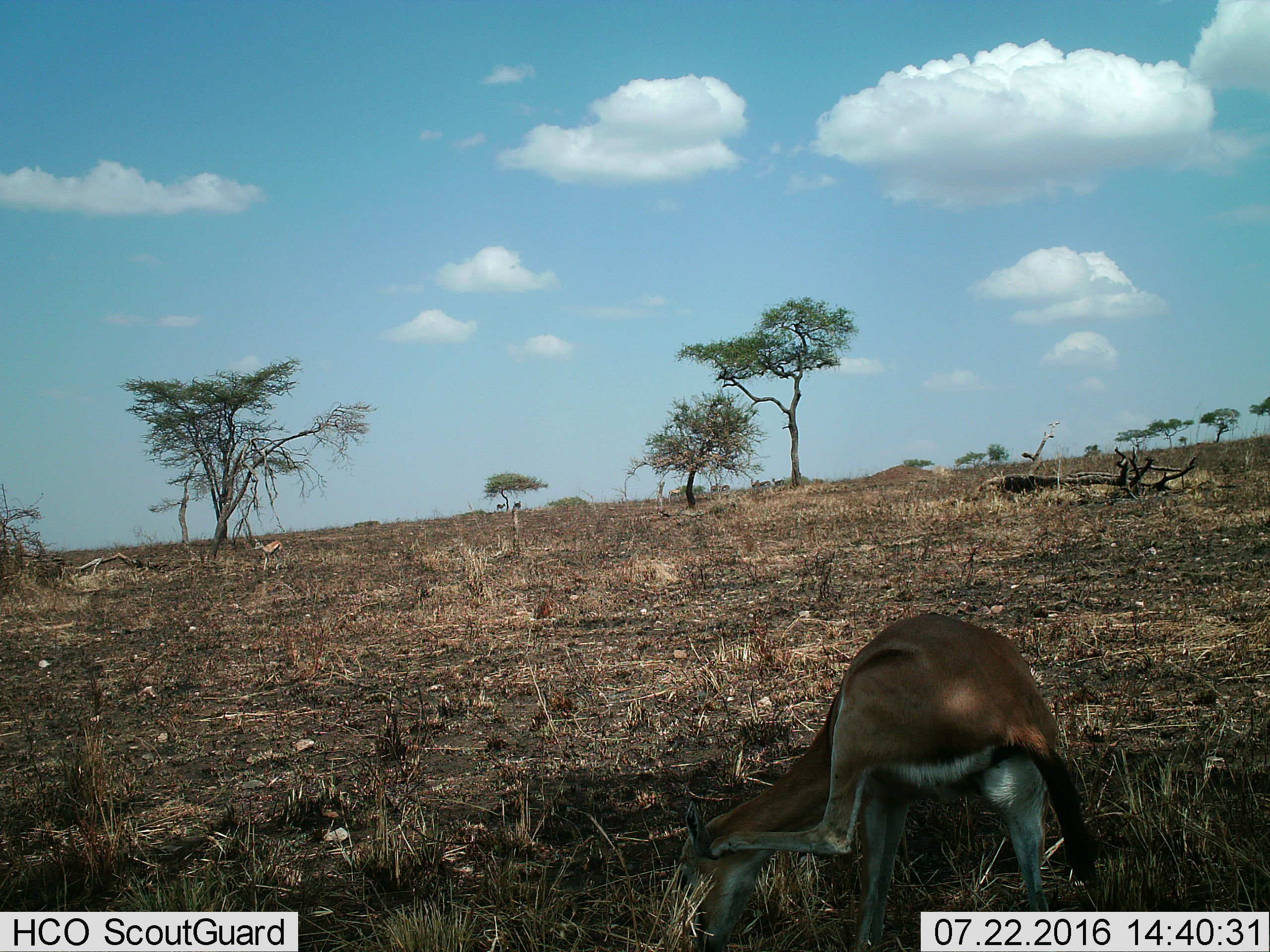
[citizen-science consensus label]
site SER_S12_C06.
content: unidentified animal